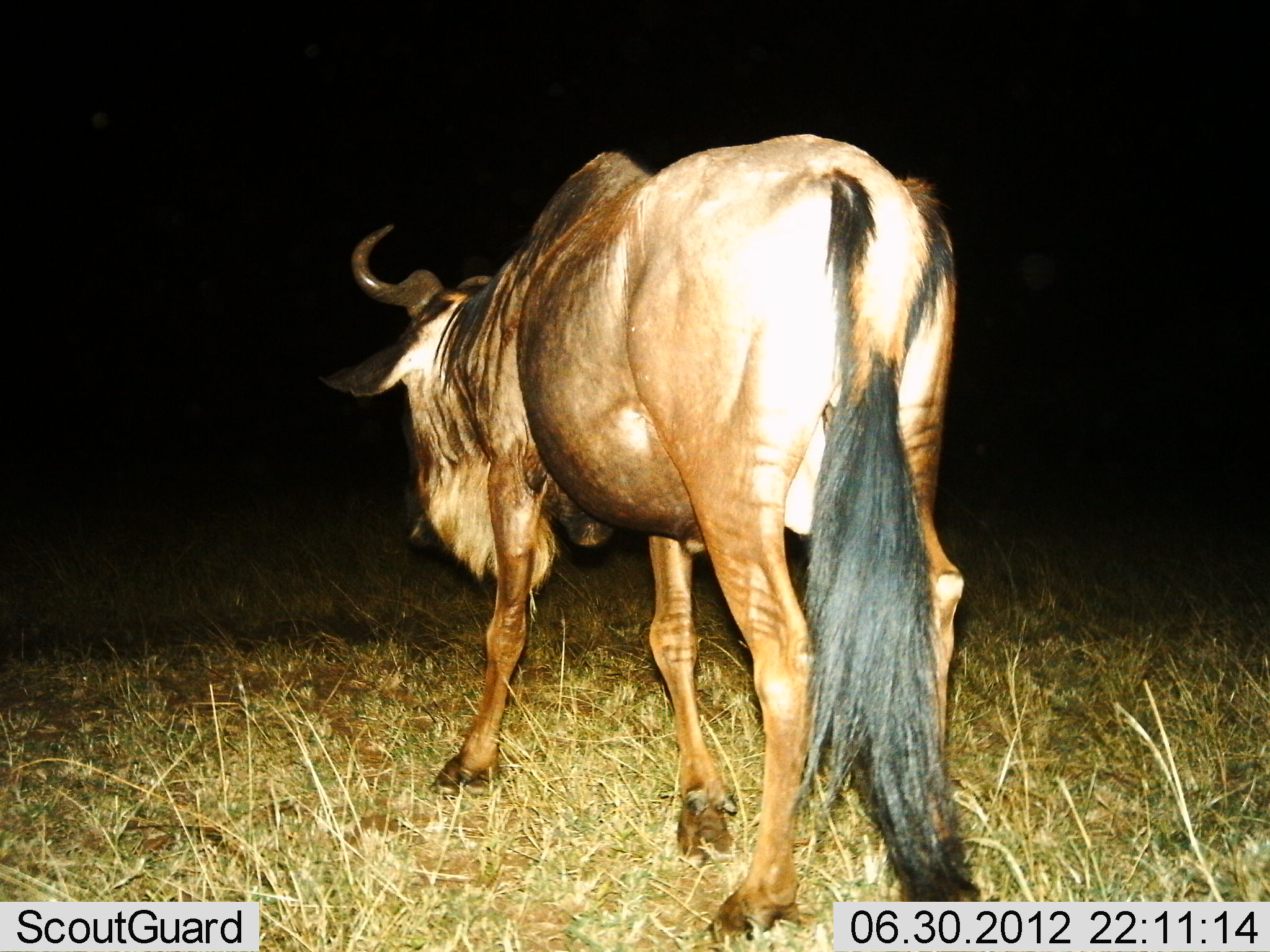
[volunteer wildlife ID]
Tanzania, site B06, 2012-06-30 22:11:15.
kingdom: Animalia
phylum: Chordata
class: Mammalia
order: Artiodactyla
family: Bovidae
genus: Connochaetes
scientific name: Connochaetes taurinus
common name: blue wildebeest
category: wildebeest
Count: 1.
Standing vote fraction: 60%.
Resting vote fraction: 0%.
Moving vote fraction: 40%.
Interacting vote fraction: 0%.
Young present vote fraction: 0%.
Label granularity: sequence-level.